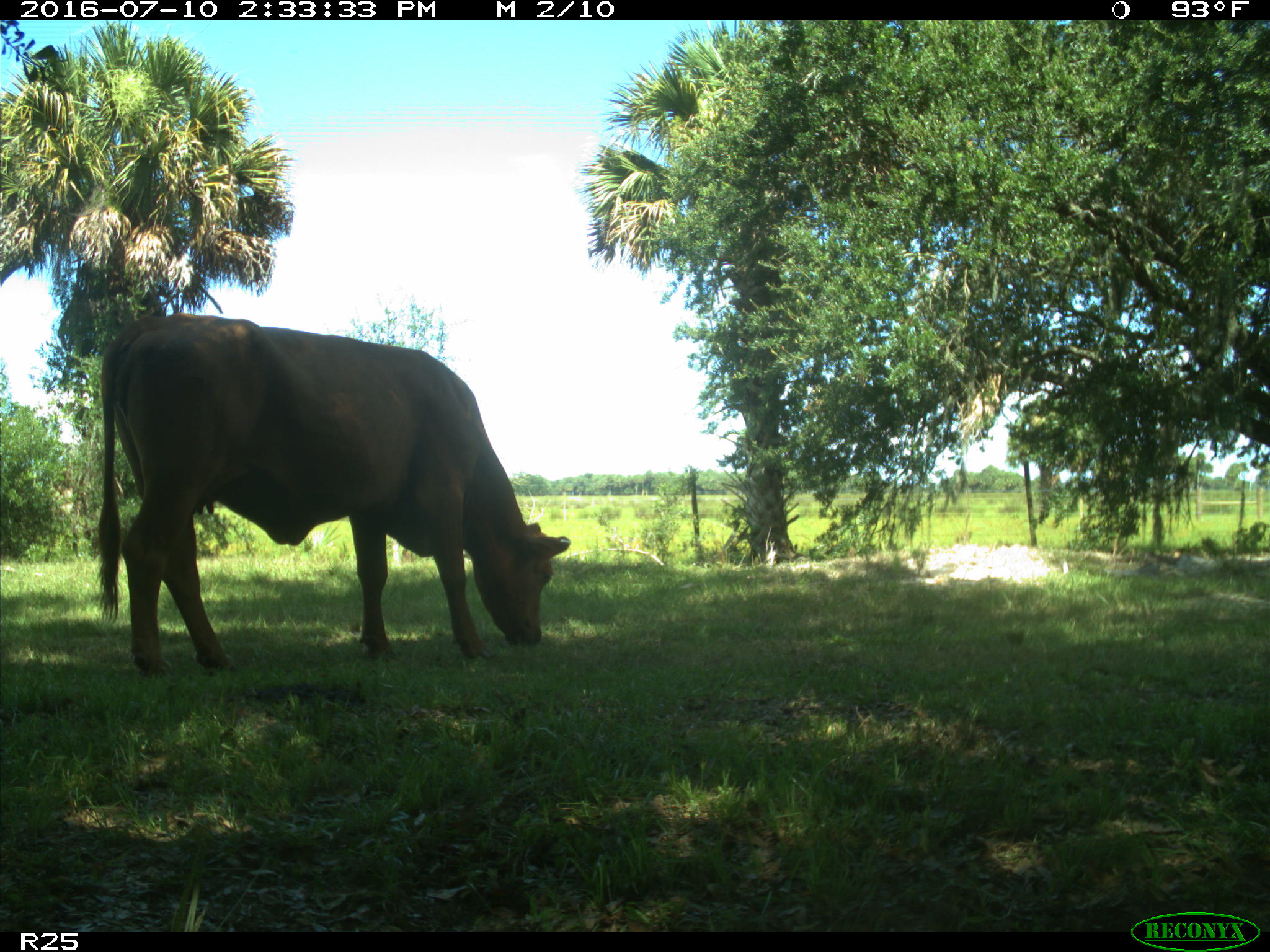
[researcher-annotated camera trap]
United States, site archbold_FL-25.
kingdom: Animalia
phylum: Chordata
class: Mammalia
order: Artiodactyla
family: Bovidae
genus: Bos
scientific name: Bos taurus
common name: domestic cow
Bos taurus (domestic cow).